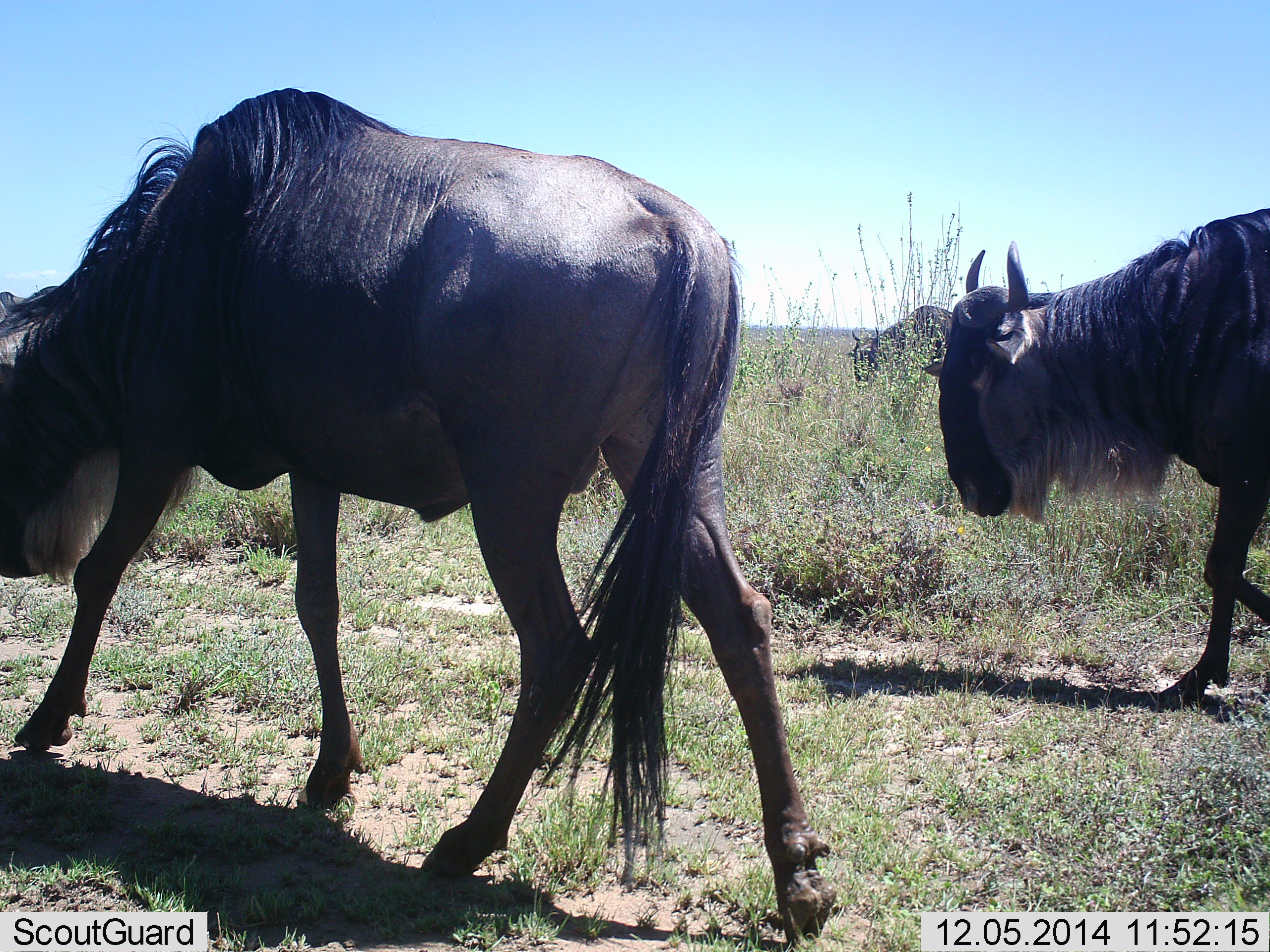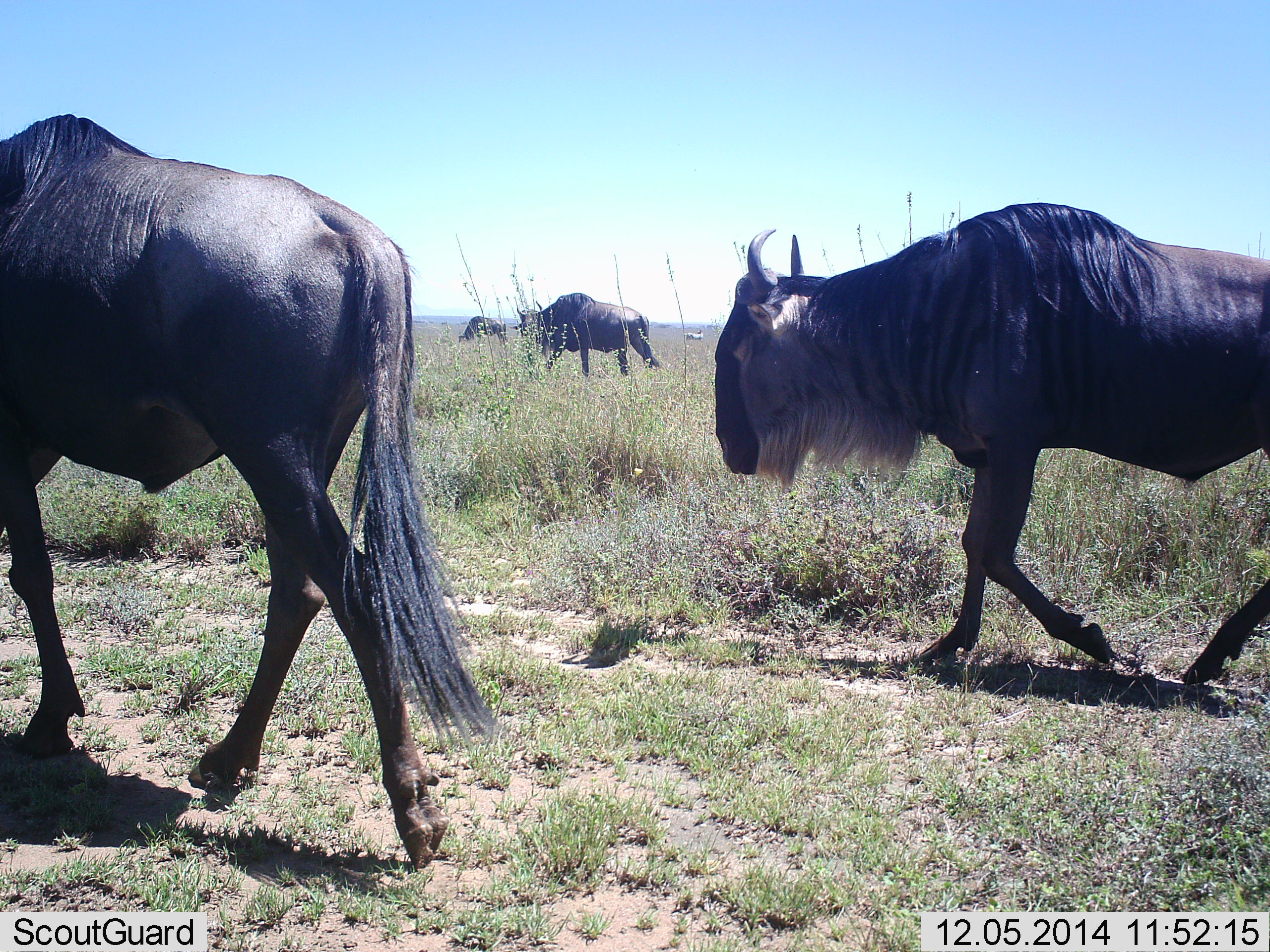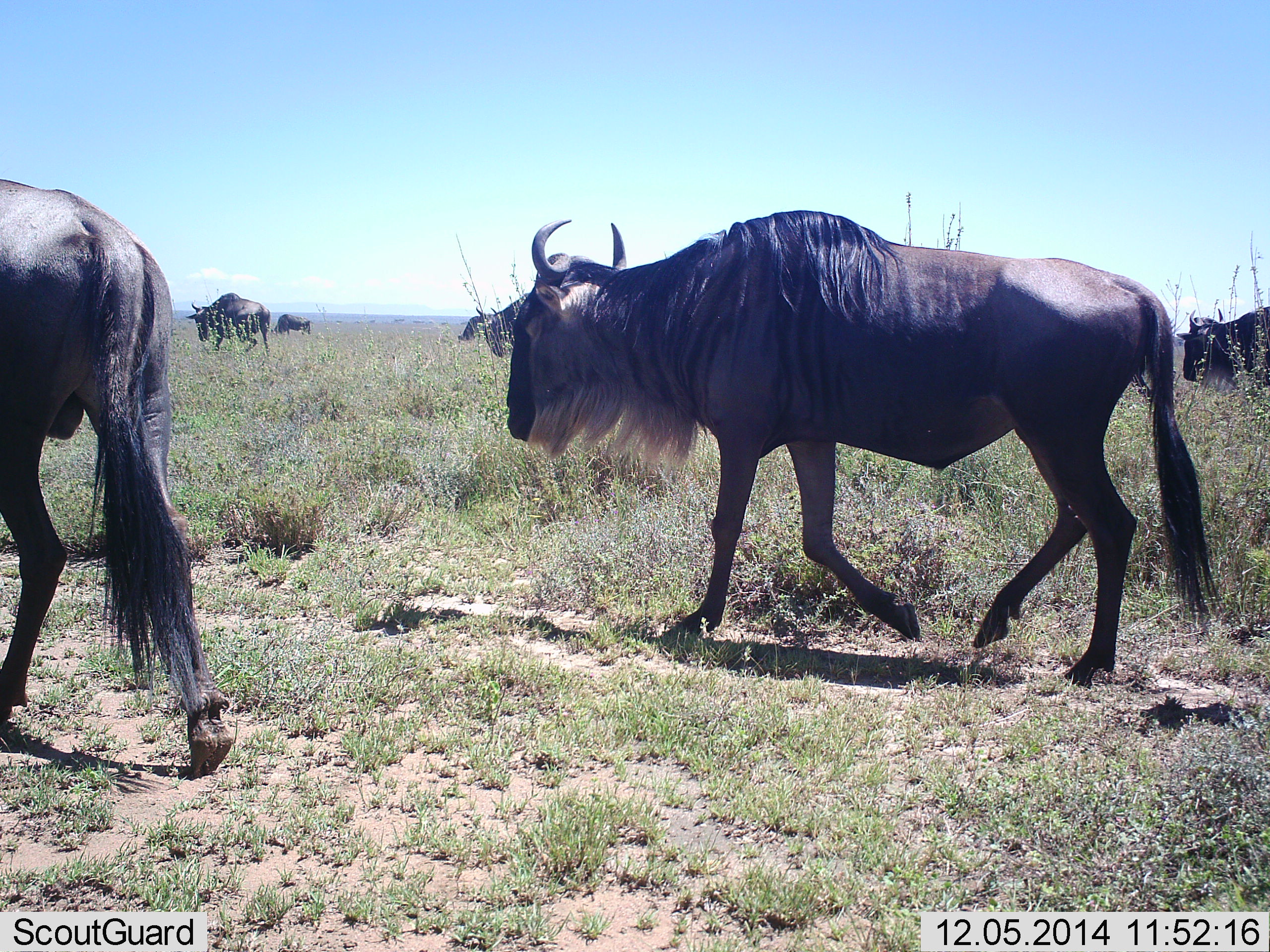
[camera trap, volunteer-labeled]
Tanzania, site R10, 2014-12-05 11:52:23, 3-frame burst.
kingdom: Animalia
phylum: Chordata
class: Mammalia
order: Artiodactyla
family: Bovidae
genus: Connochaetes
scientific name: Connochaetes taurinus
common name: blue wildebeest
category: wildebeest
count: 7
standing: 10%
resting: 0%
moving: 100%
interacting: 0%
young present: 0%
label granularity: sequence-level